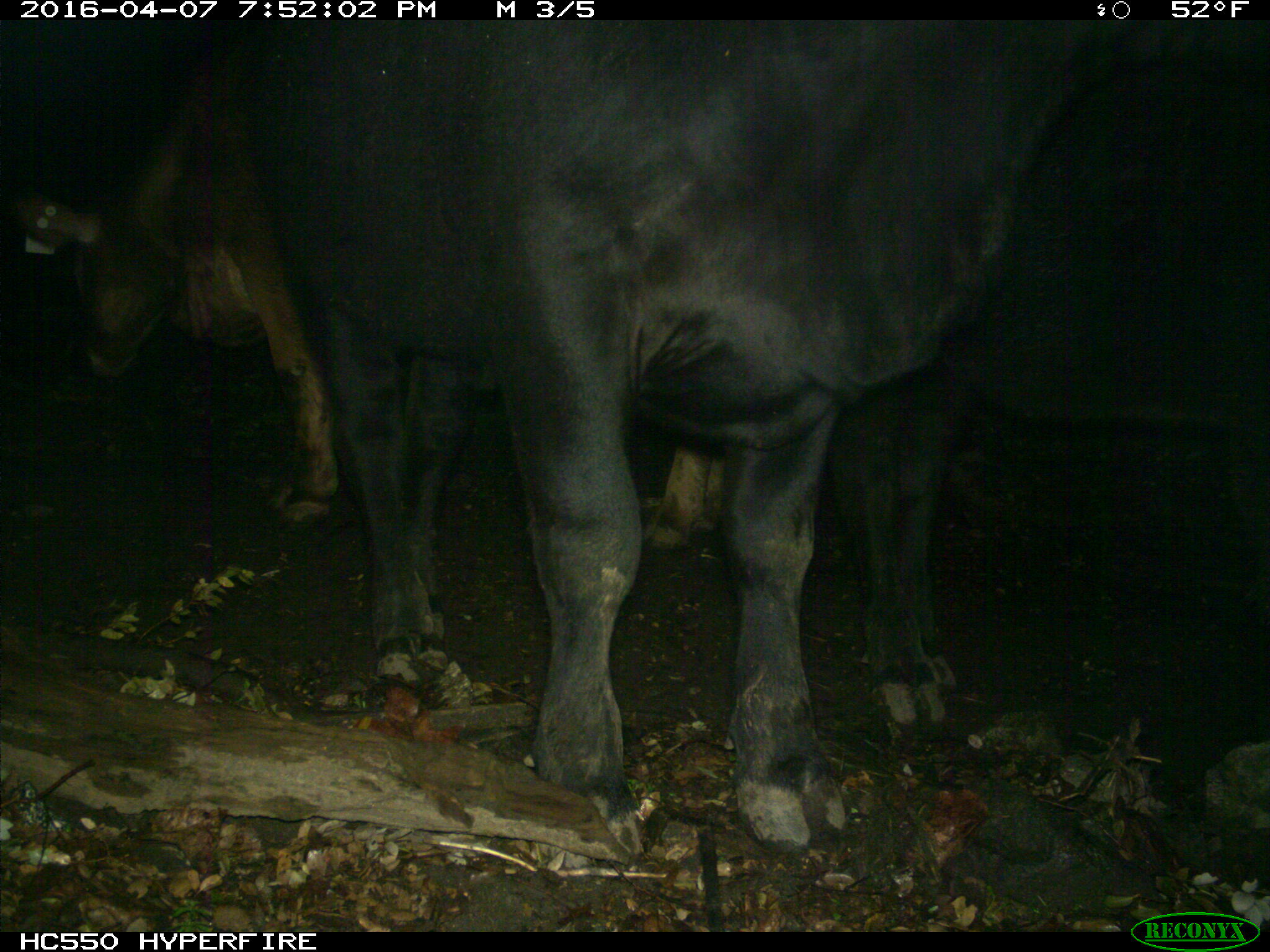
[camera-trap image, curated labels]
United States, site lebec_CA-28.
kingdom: Animalia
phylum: Chordata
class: Mammalia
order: Artiodactyla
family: Bovidae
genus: Bos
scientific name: Bos taurus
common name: domestic cow